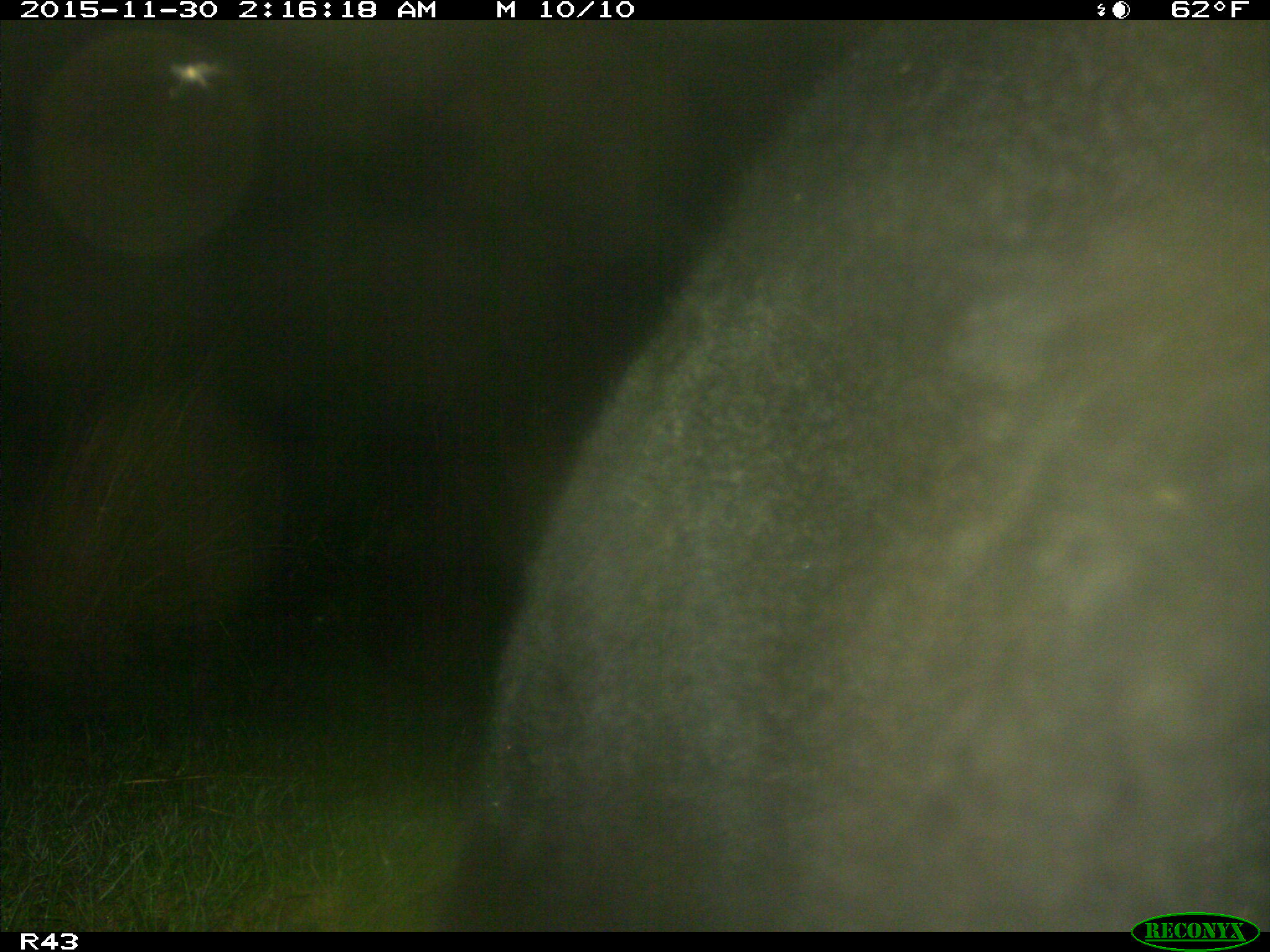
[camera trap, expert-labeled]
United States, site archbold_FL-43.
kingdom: Animalia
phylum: Chordata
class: Mammalia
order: Artiodactyla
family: Bovidae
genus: Bos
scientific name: Bos taurus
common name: domestic cow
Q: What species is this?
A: Bos taurus (domestic cow).